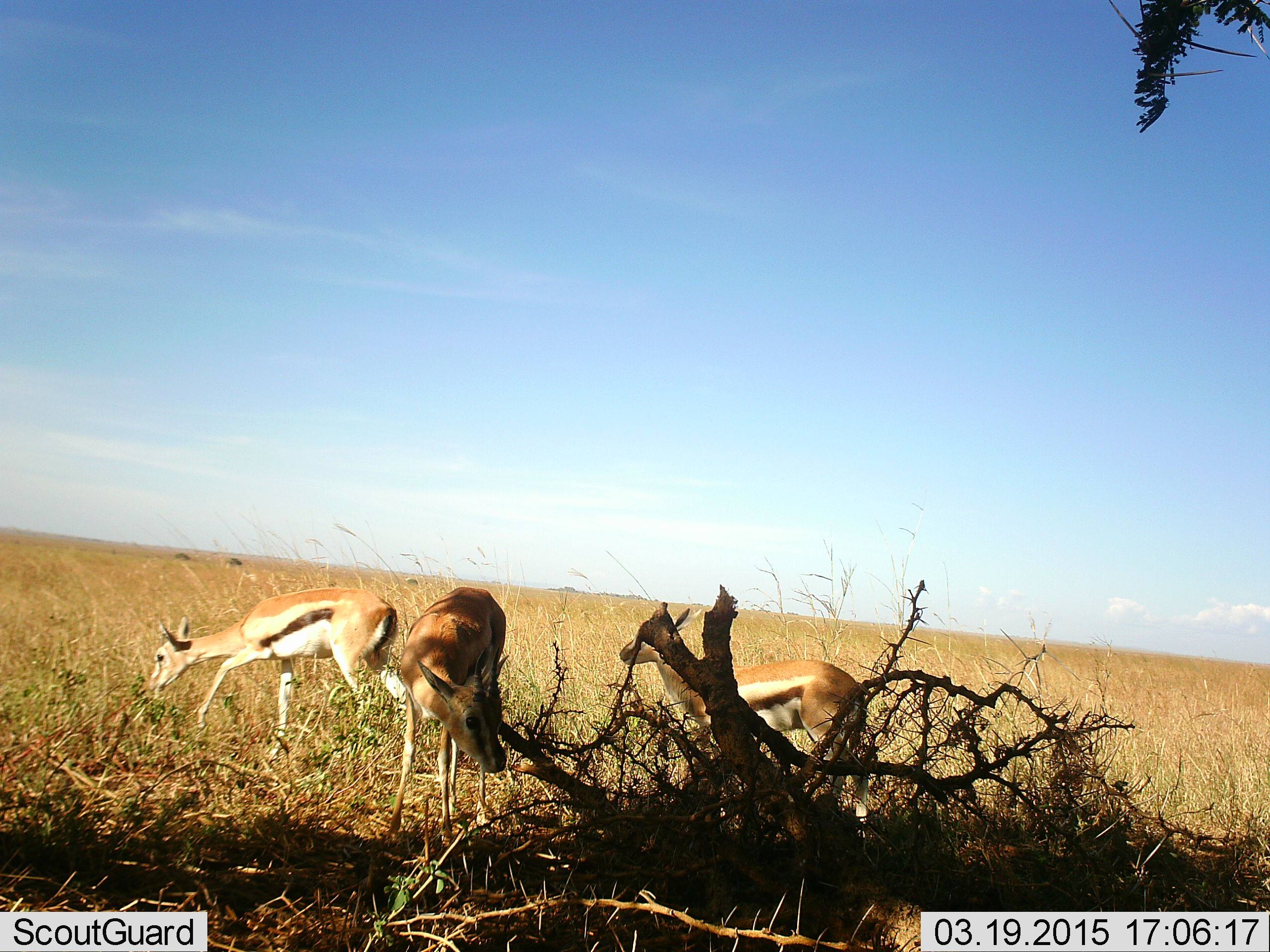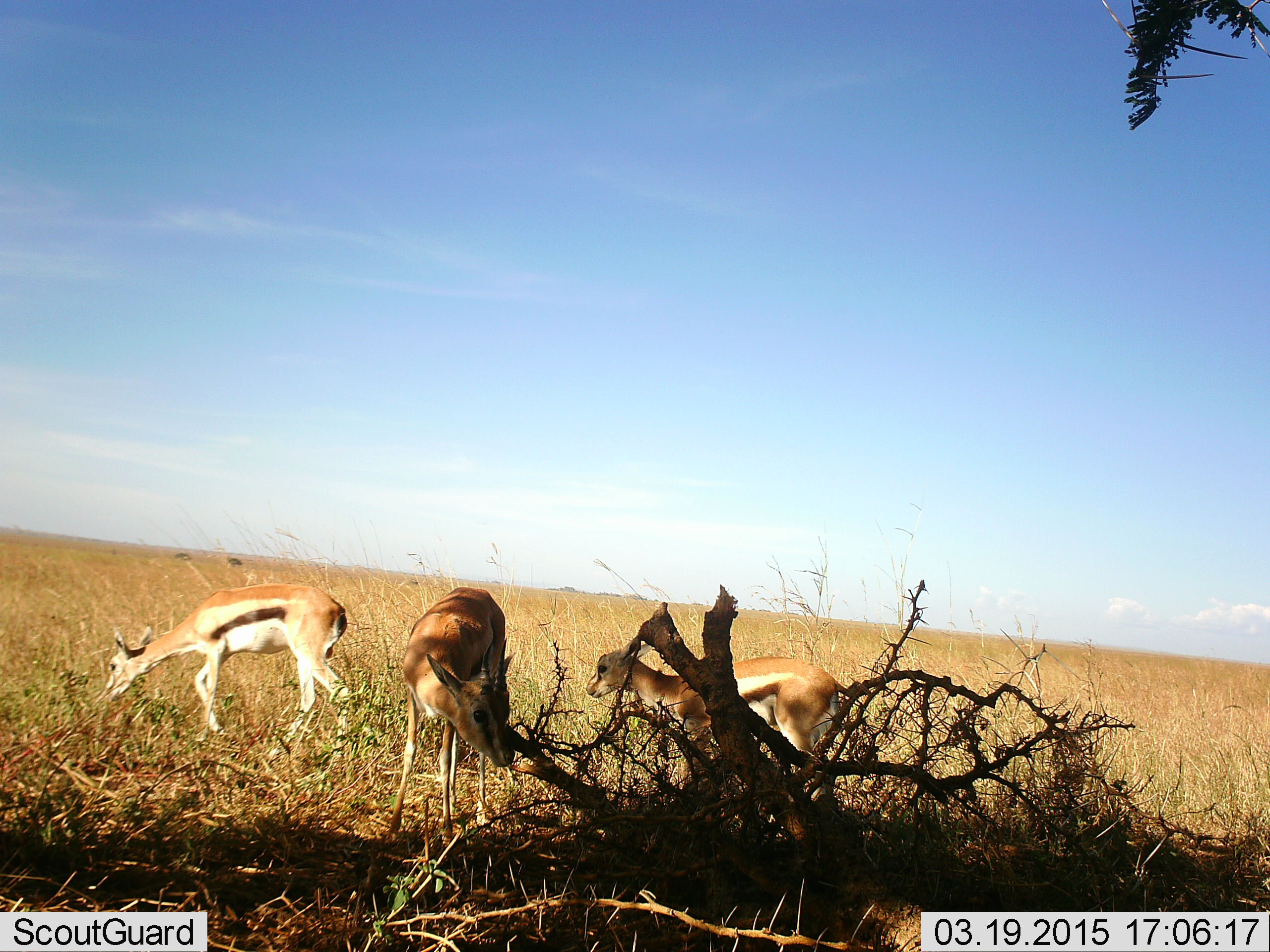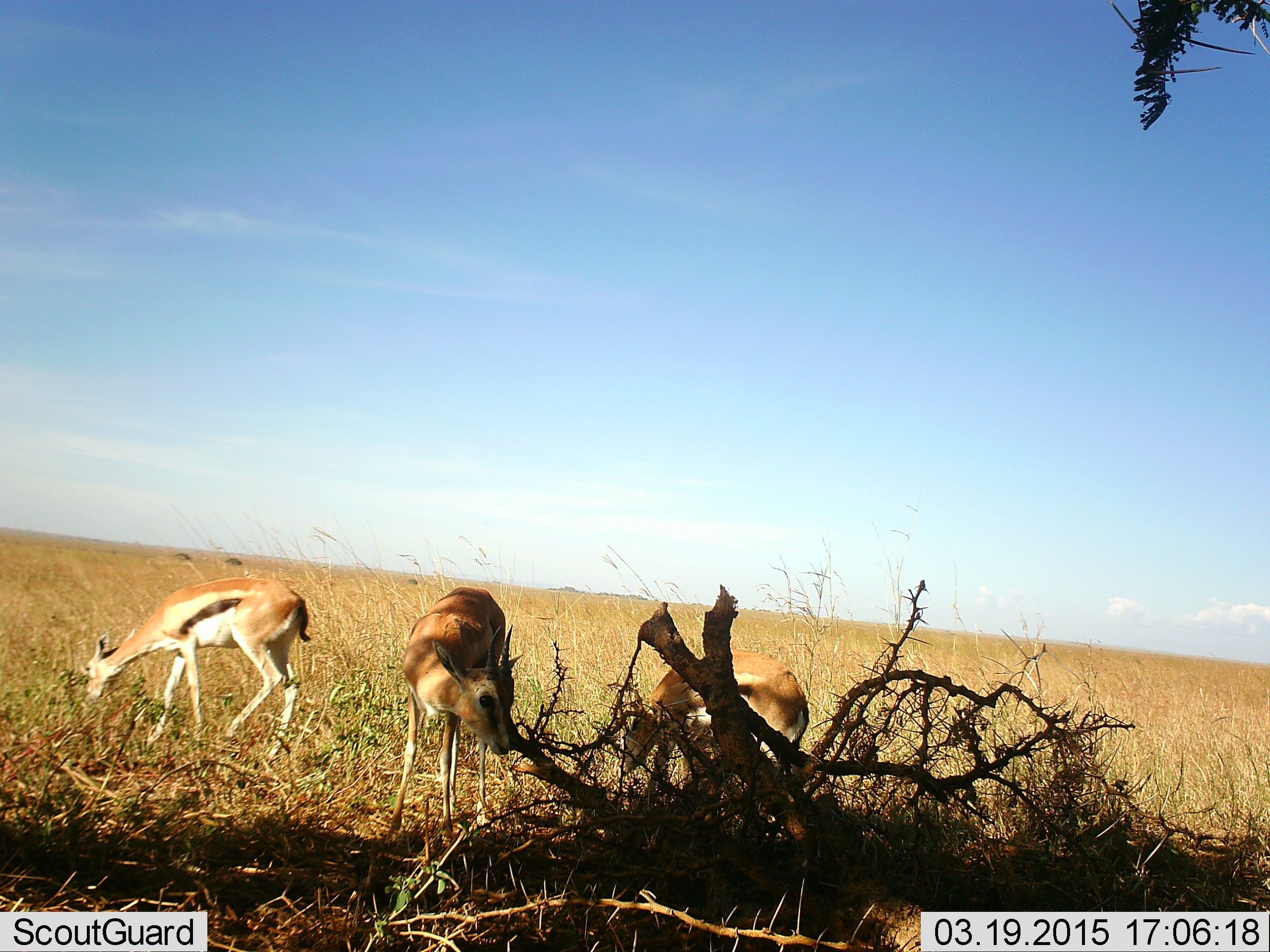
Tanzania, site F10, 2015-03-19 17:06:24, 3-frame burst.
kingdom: Animalia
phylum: Chordata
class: Mammalia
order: Artiodactyla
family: Bovidae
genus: Eudorcas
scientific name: Eudorcas thomsonii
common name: thomson's gazelle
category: gazellethomsons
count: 3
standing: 40%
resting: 0%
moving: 30%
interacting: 0%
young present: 10%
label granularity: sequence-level